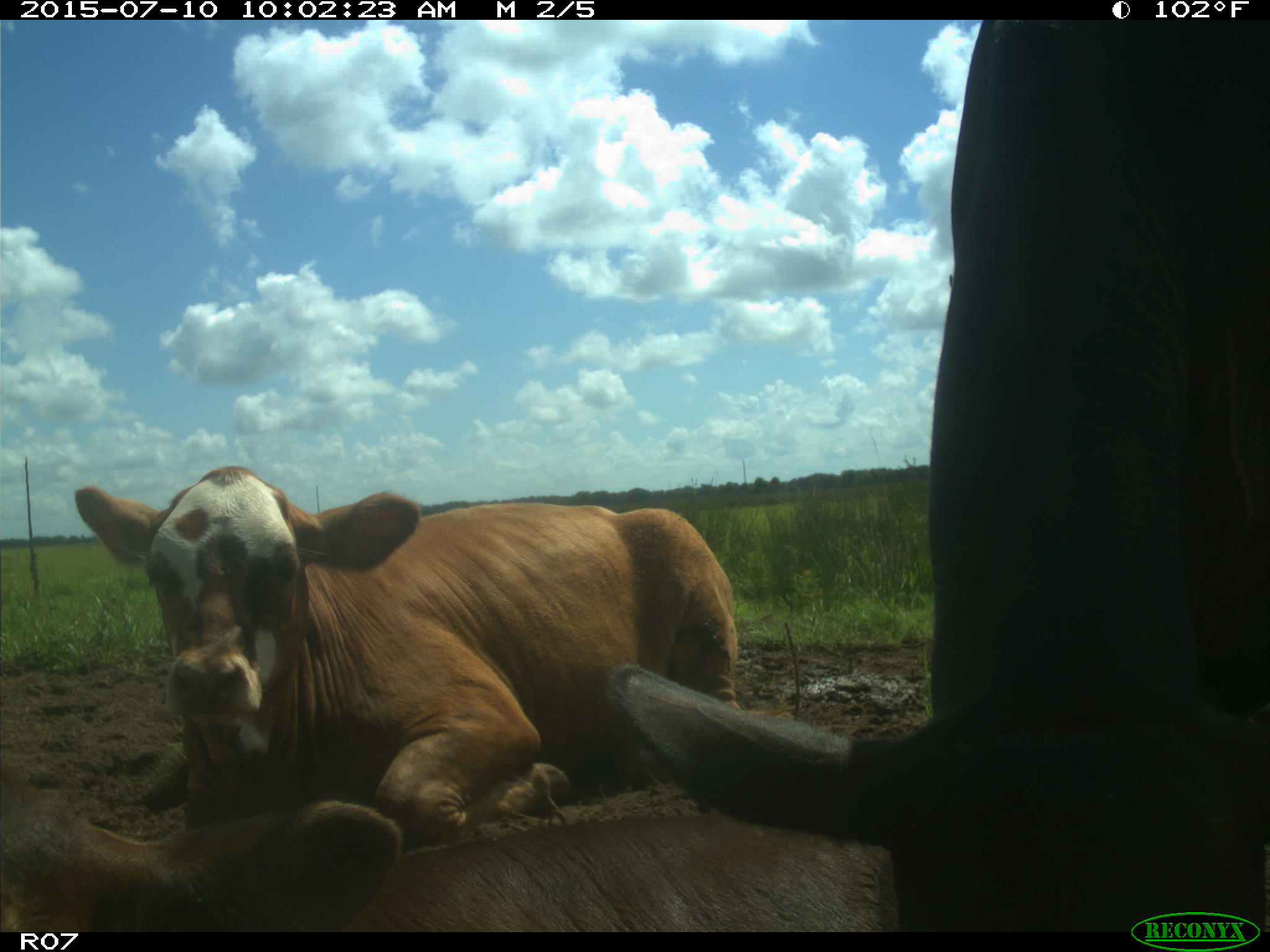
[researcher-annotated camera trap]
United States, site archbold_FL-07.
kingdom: Animalia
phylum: Chordata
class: Mammalia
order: Artiodactyla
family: Bovidae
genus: Bos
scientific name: Bos taurus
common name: domestic cow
Bos taurus (domestic cow).